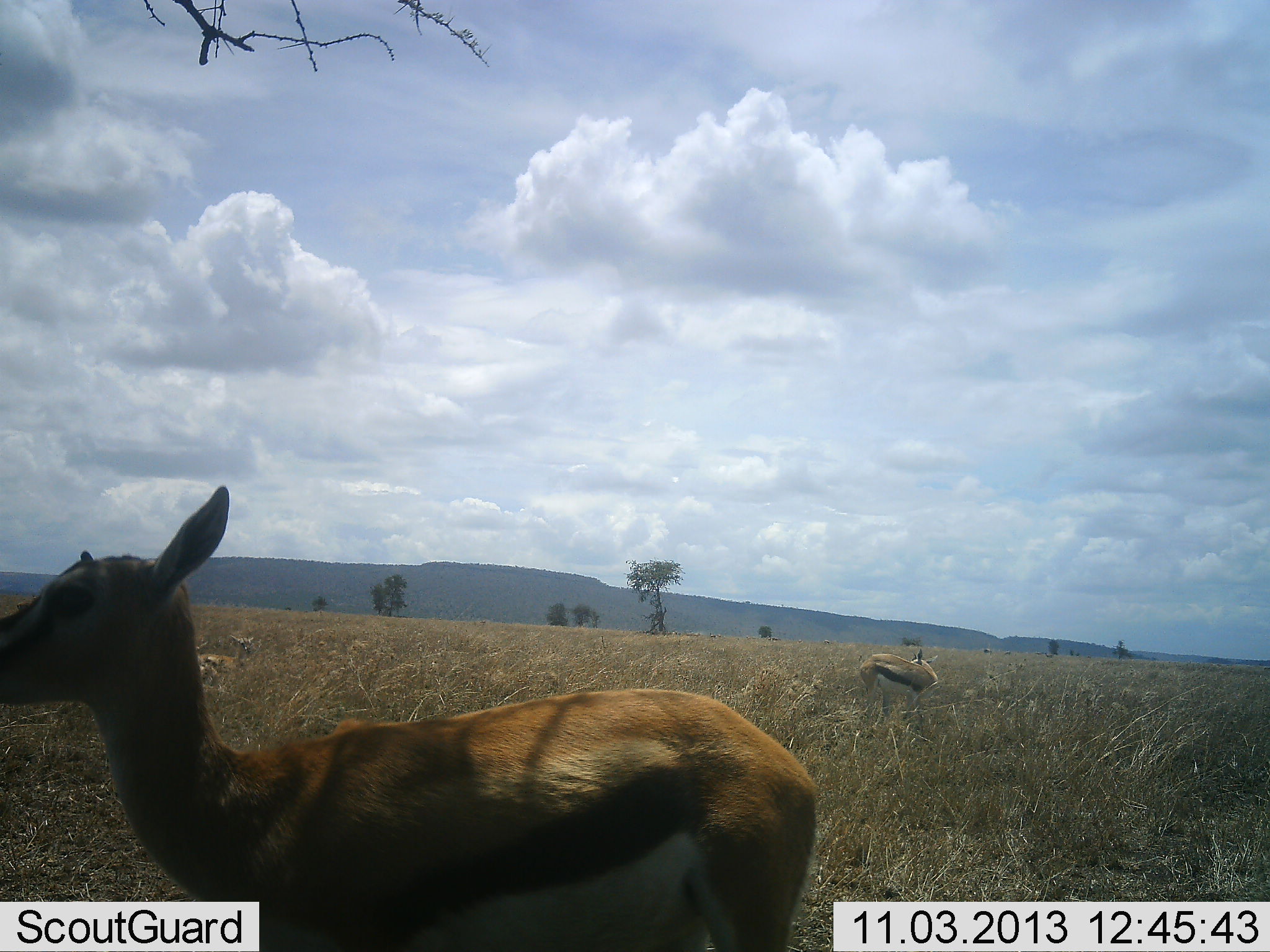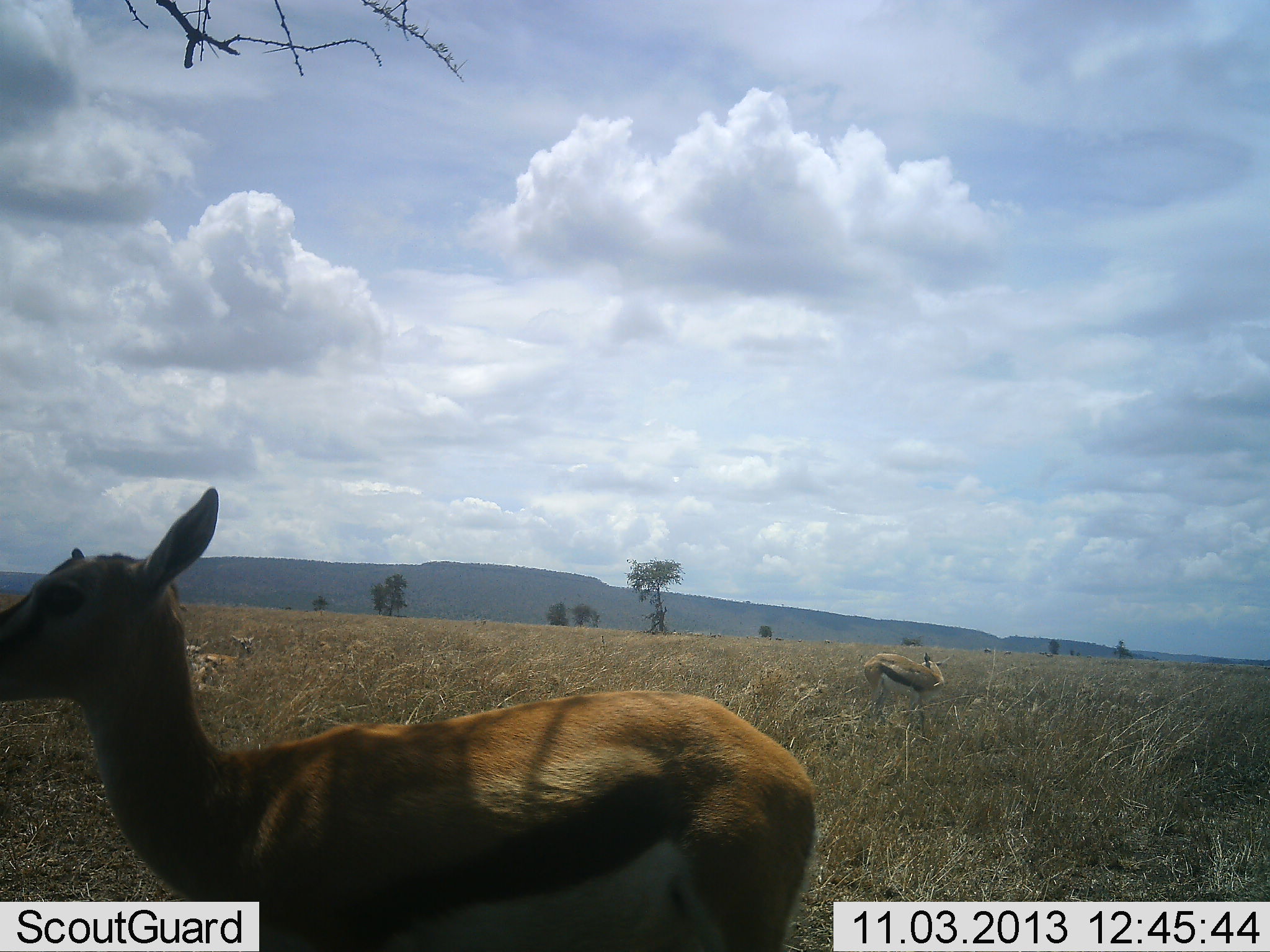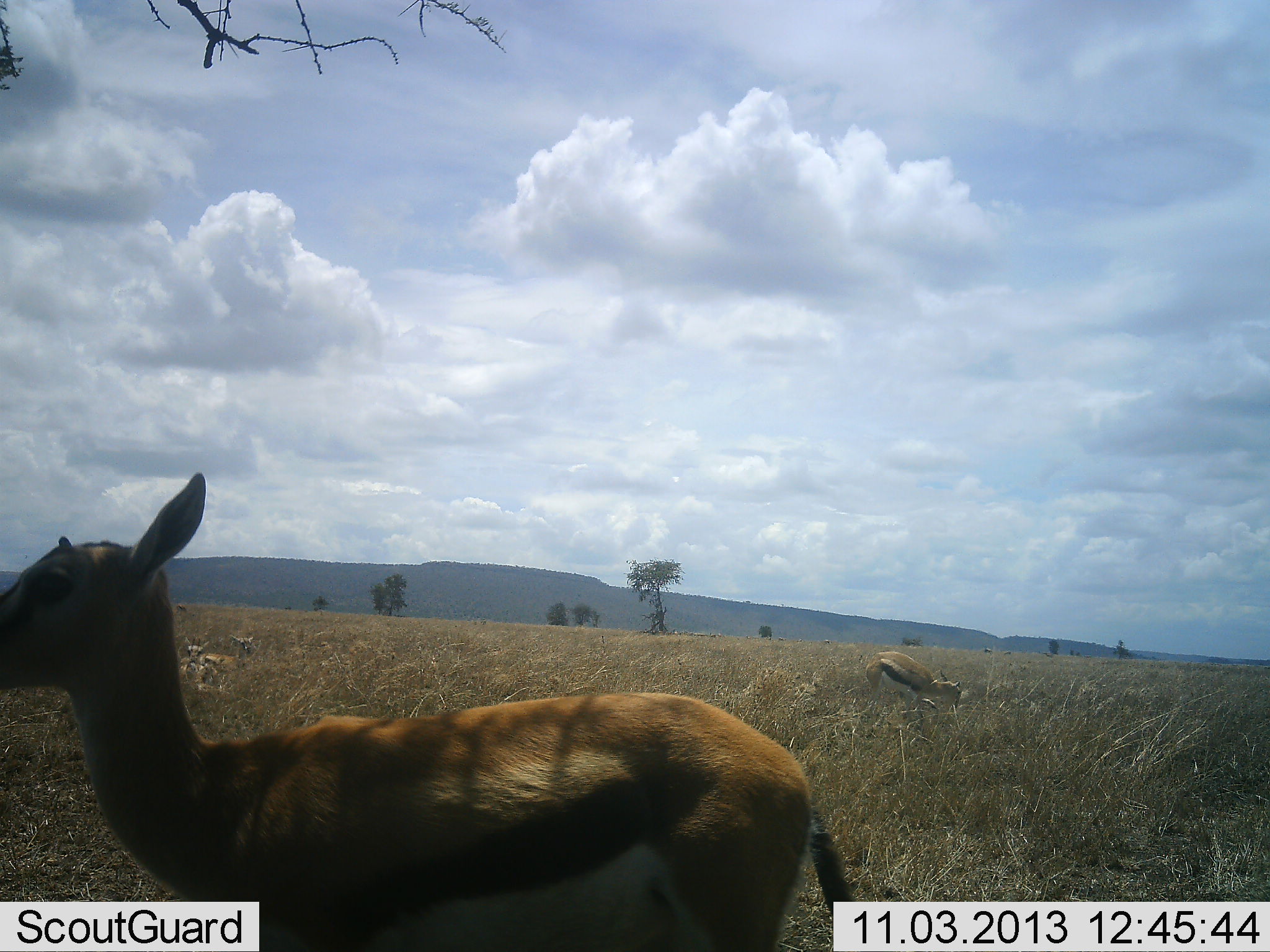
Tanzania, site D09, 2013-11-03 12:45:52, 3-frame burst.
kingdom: Animalia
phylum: Chordata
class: Mammalia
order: Artiodactyla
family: Bovidae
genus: Eudorcas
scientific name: Eudorcas thomsonii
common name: thomson's gazelle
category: gazellethomsons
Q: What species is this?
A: Gazellethomsons (thomson's gazelle) (Eudorcas thomsonii).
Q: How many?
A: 2.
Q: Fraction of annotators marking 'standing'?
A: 93%.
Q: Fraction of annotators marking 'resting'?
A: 21%.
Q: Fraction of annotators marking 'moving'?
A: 3%.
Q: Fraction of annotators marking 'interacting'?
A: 2%.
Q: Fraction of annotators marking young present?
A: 10%.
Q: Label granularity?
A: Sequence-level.